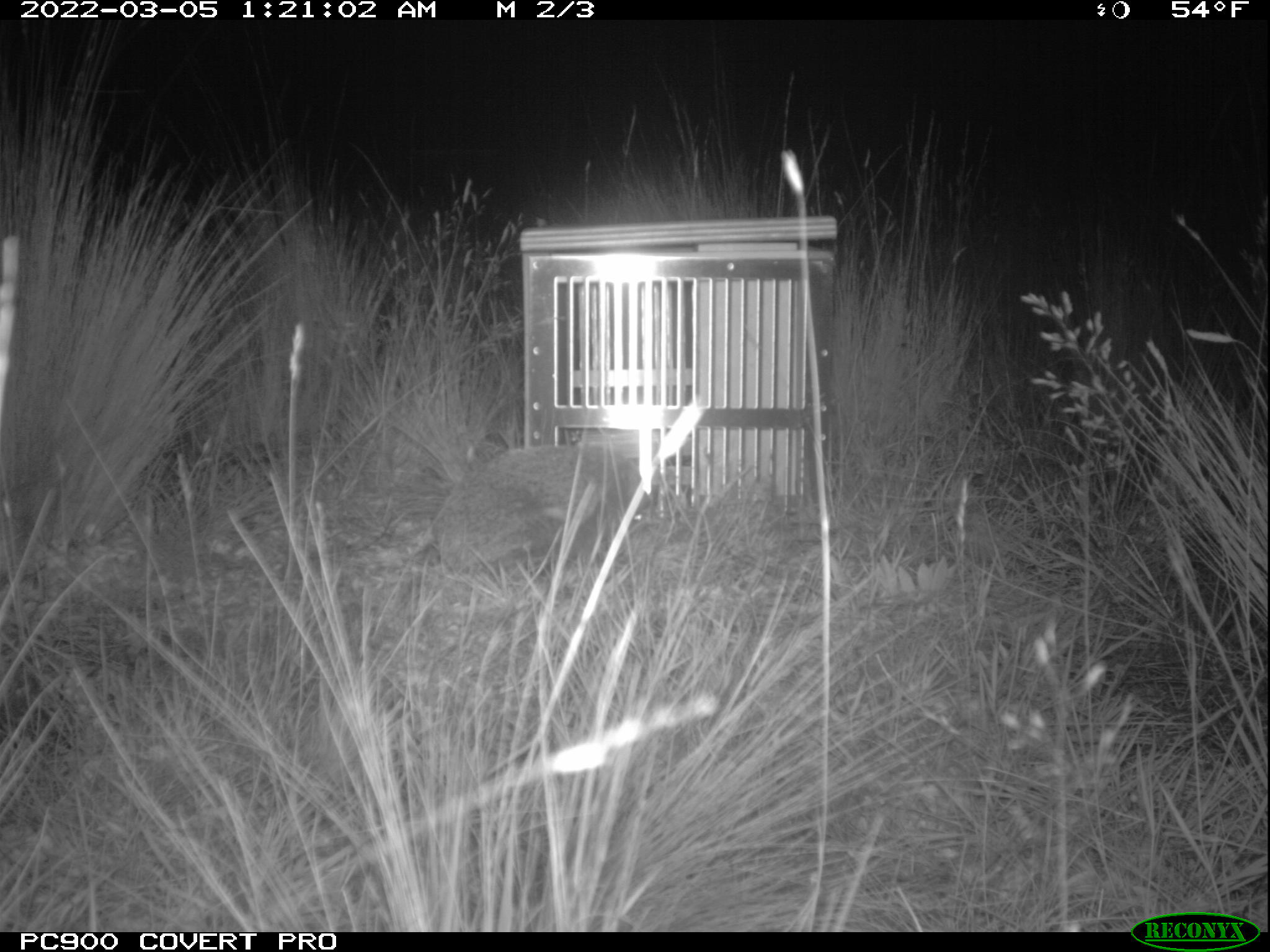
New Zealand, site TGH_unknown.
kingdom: Animalia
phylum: Chordata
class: Mammalia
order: Eulipotyphla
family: Erinaceidae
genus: Erinaceus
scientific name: Erinaceus europaeus europaeus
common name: european hedgehog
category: hedgehog